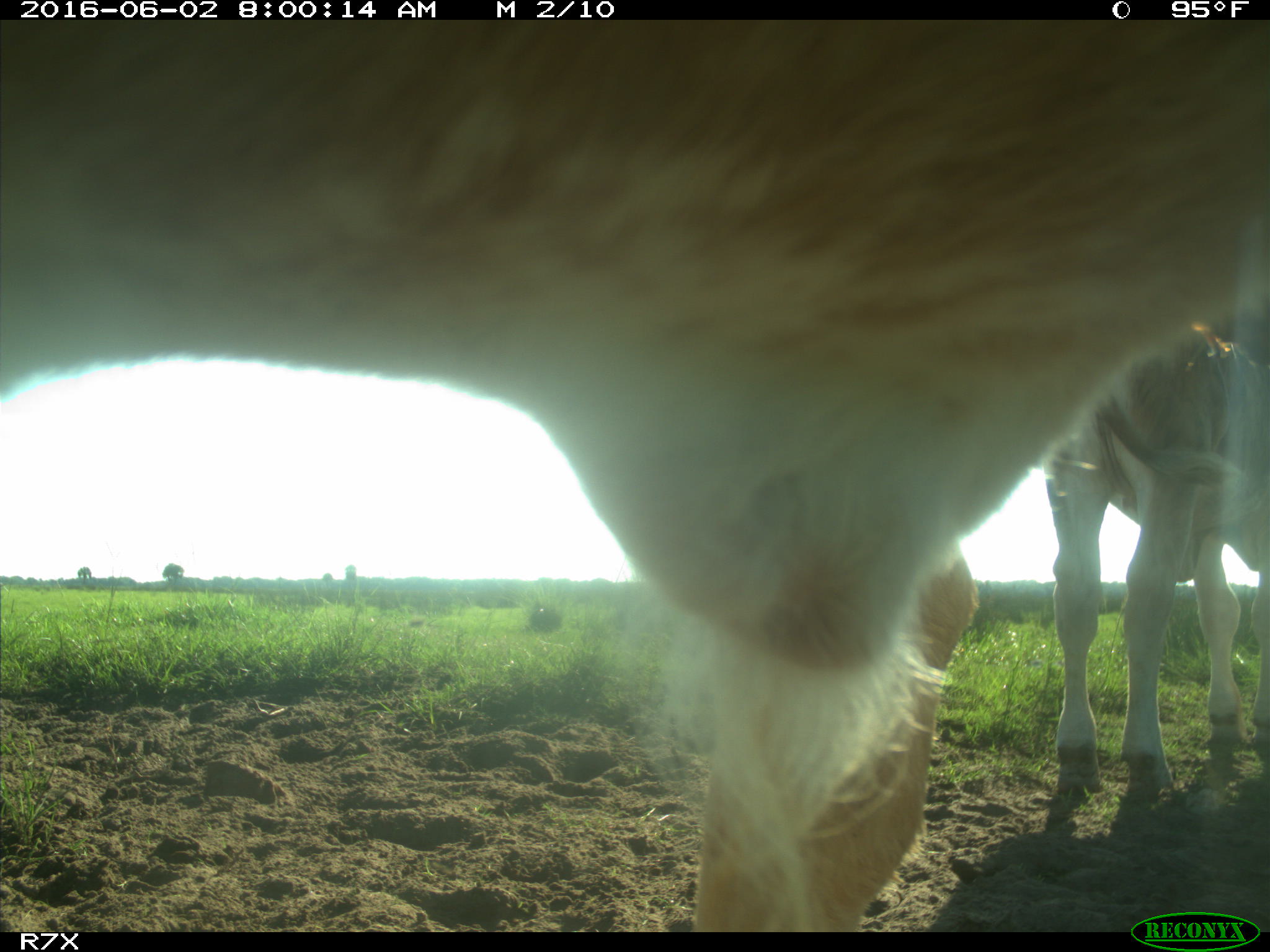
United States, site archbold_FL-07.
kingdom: Animalia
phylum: Chordata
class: Mammalia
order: Artiodactyla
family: Bovidae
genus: Bos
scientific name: Bos taurus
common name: domestic cow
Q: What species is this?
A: Bos taurus (domestic cow).